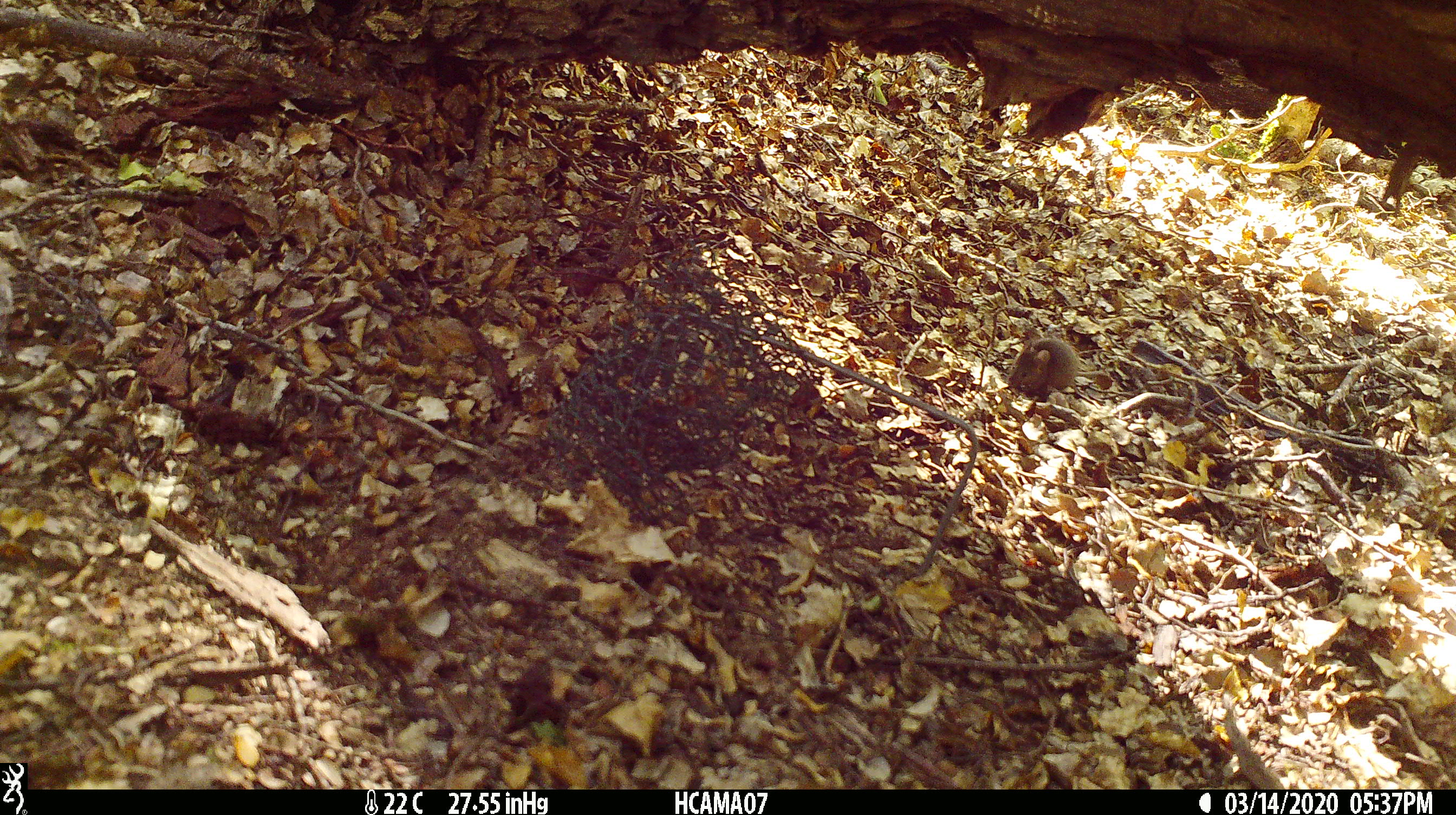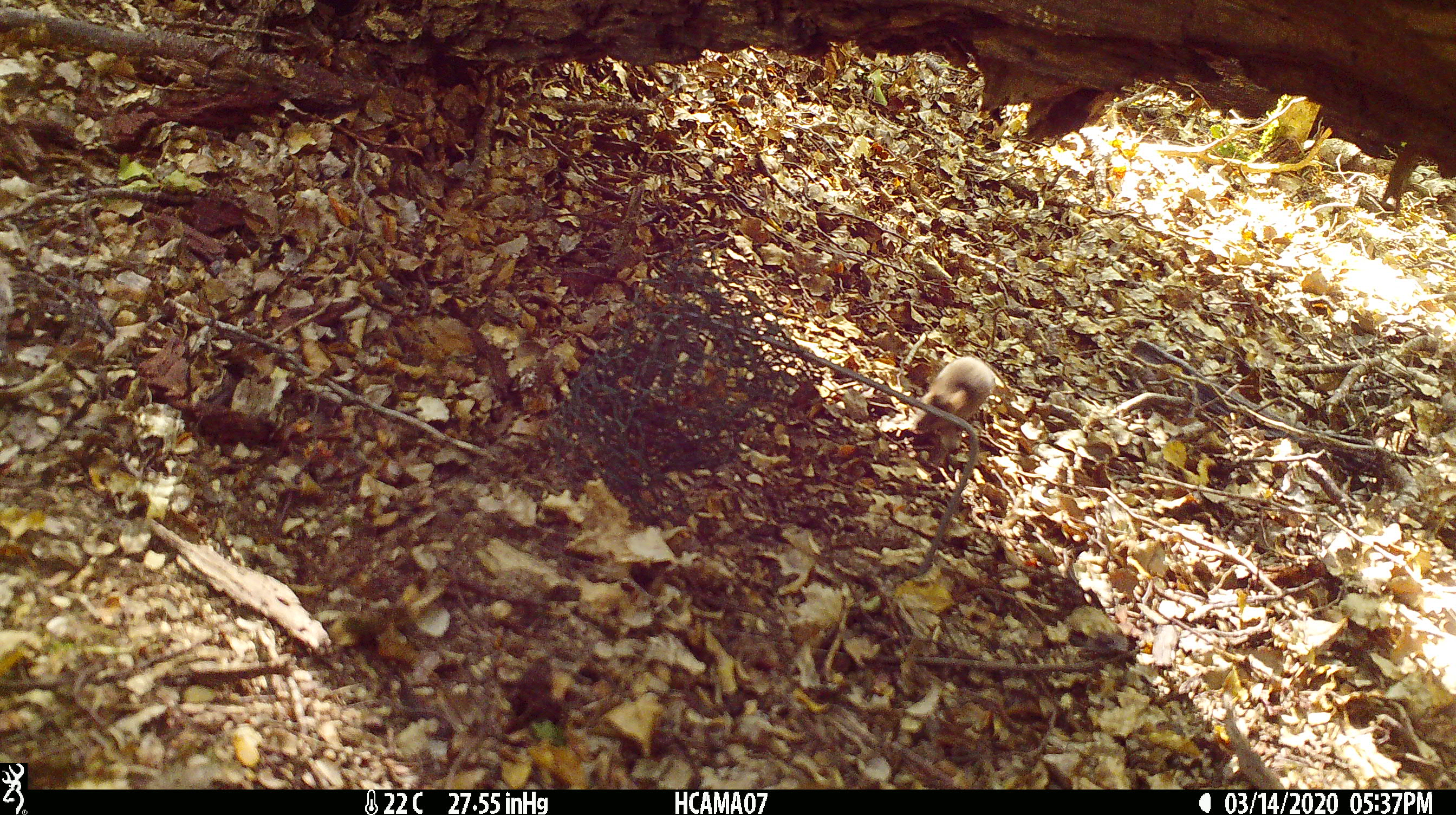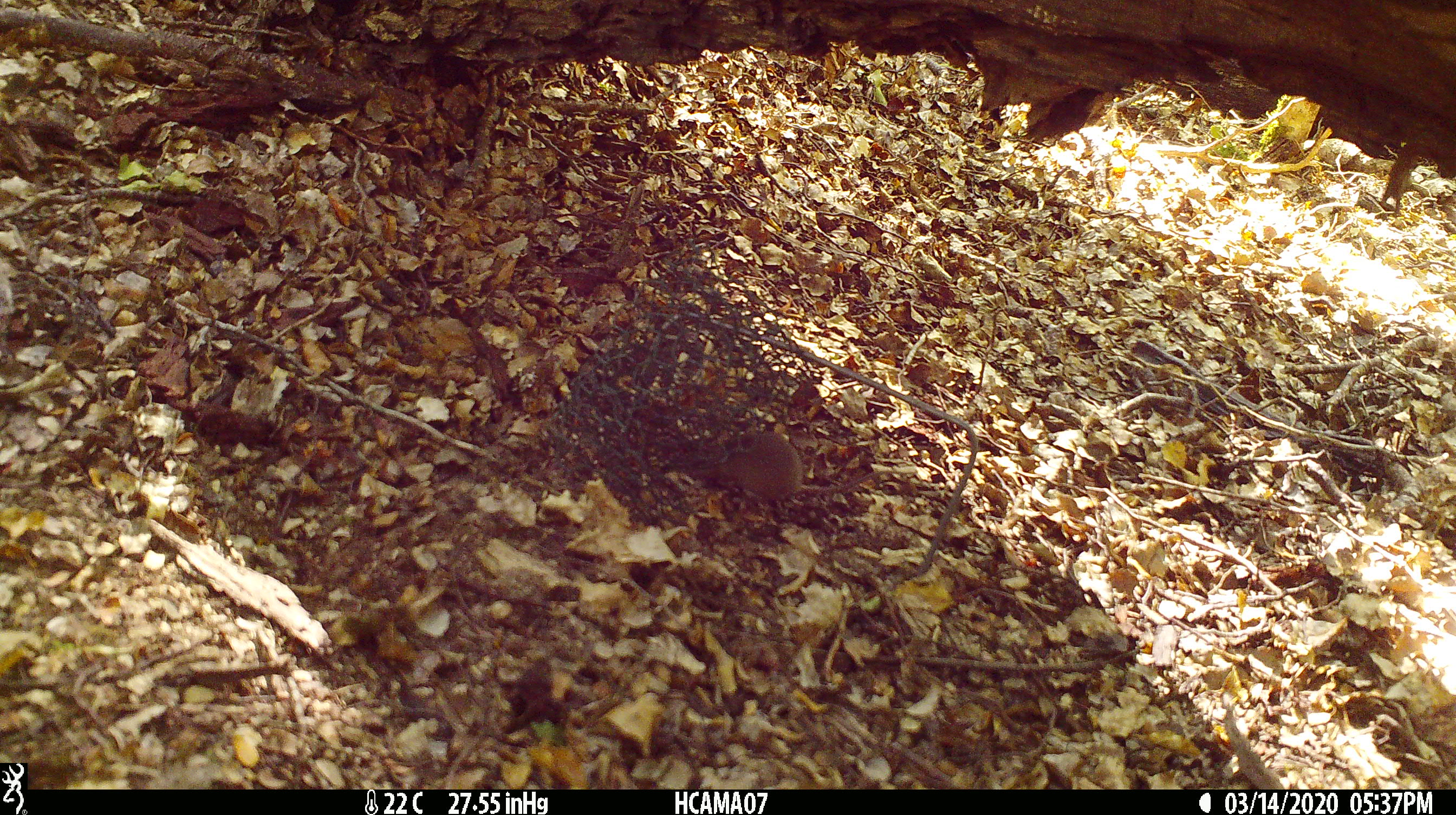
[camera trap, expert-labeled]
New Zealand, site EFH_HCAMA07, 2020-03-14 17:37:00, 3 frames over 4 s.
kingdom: Animalia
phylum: Chordata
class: Mammalia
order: Rodentia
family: Muridae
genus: Mus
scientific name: Mus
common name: mouse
Mouse (Mus).